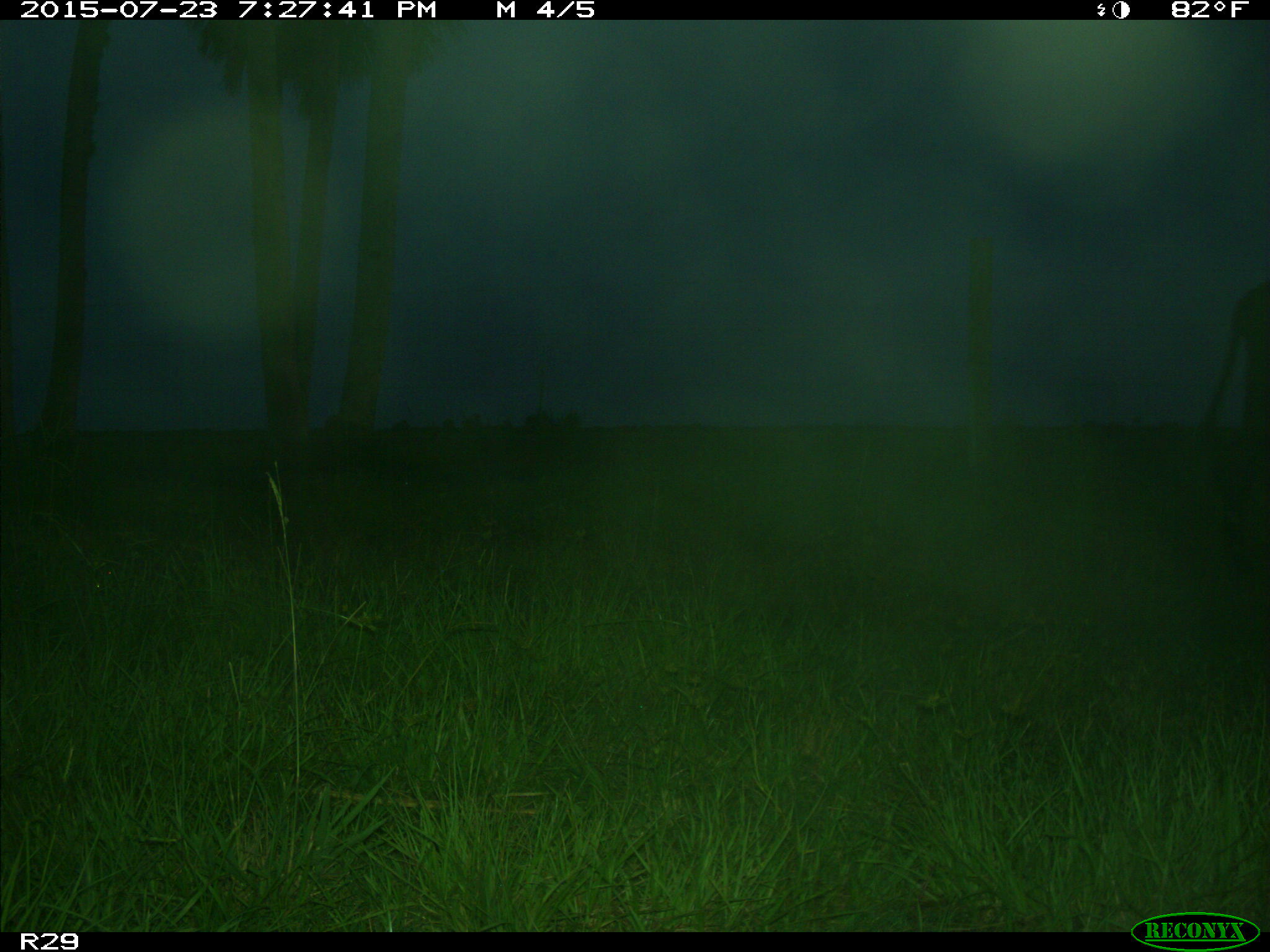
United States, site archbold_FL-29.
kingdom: Animalia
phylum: Chordata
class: Mammalia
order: Artiodactyla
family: Bovidae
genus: Bos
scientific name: Bos taurus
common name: domestic cow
Bos taurus (domestic cow).